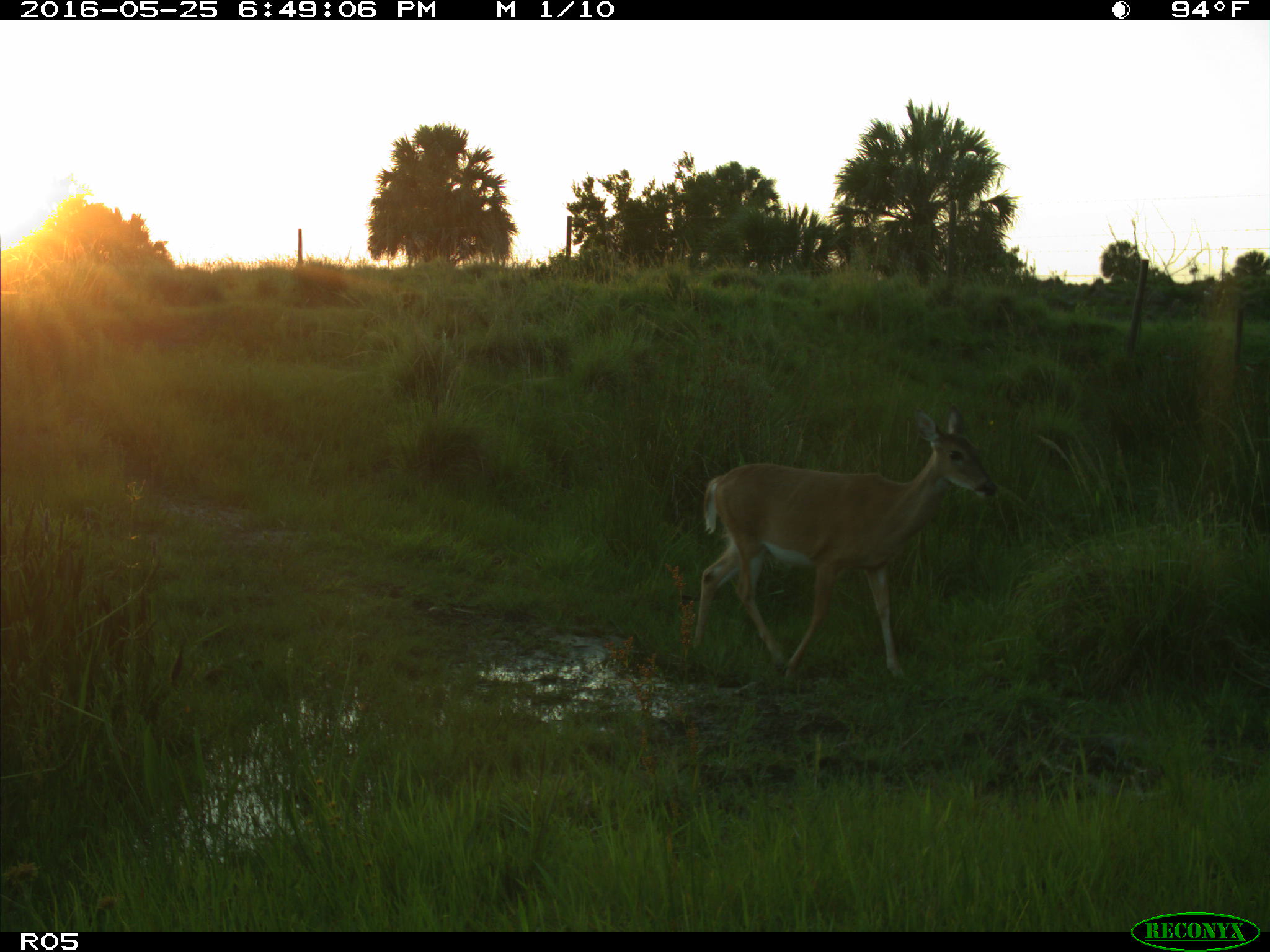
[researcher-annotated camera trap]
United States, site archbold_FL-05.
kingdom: Animalia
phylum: Chordata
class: Mammalia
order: Artiodactyla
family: Cervidae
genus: Odocoileus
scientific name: Odocoileus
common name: deer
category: unidentified deer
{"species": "unidentified deer (deer) (Odocoileus)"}